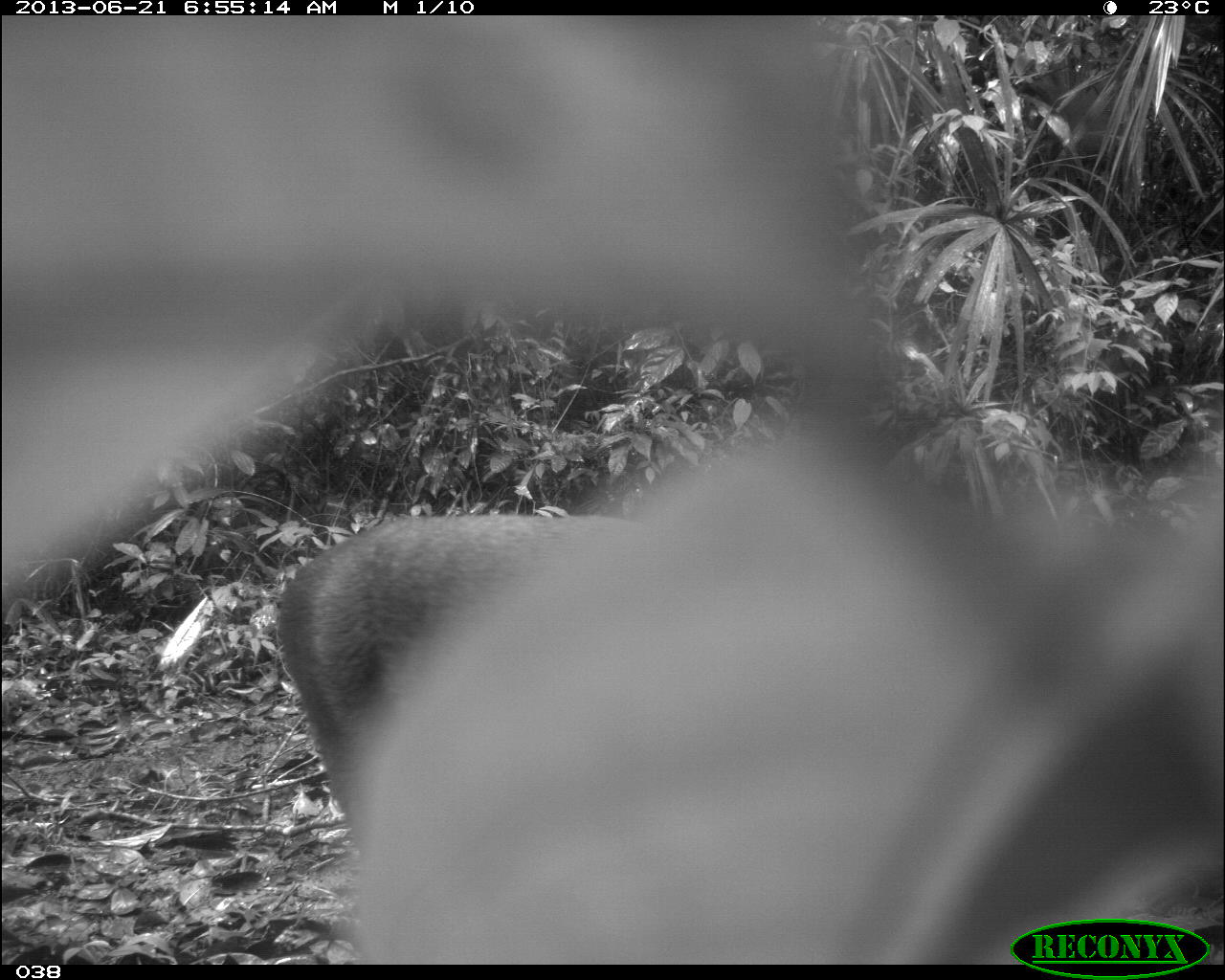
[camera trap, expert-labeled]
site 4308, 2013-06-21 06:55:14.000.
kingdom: Animalia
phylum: Chordata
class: Mammalia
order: Artiodactyla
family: Cervidae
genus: Mazama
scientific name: Mazama temama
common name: central american red brocket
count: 2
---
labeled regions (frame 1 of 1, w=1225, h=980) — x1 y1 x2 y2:
mazama temama: 276 441 1219 958; 3 14 880 568